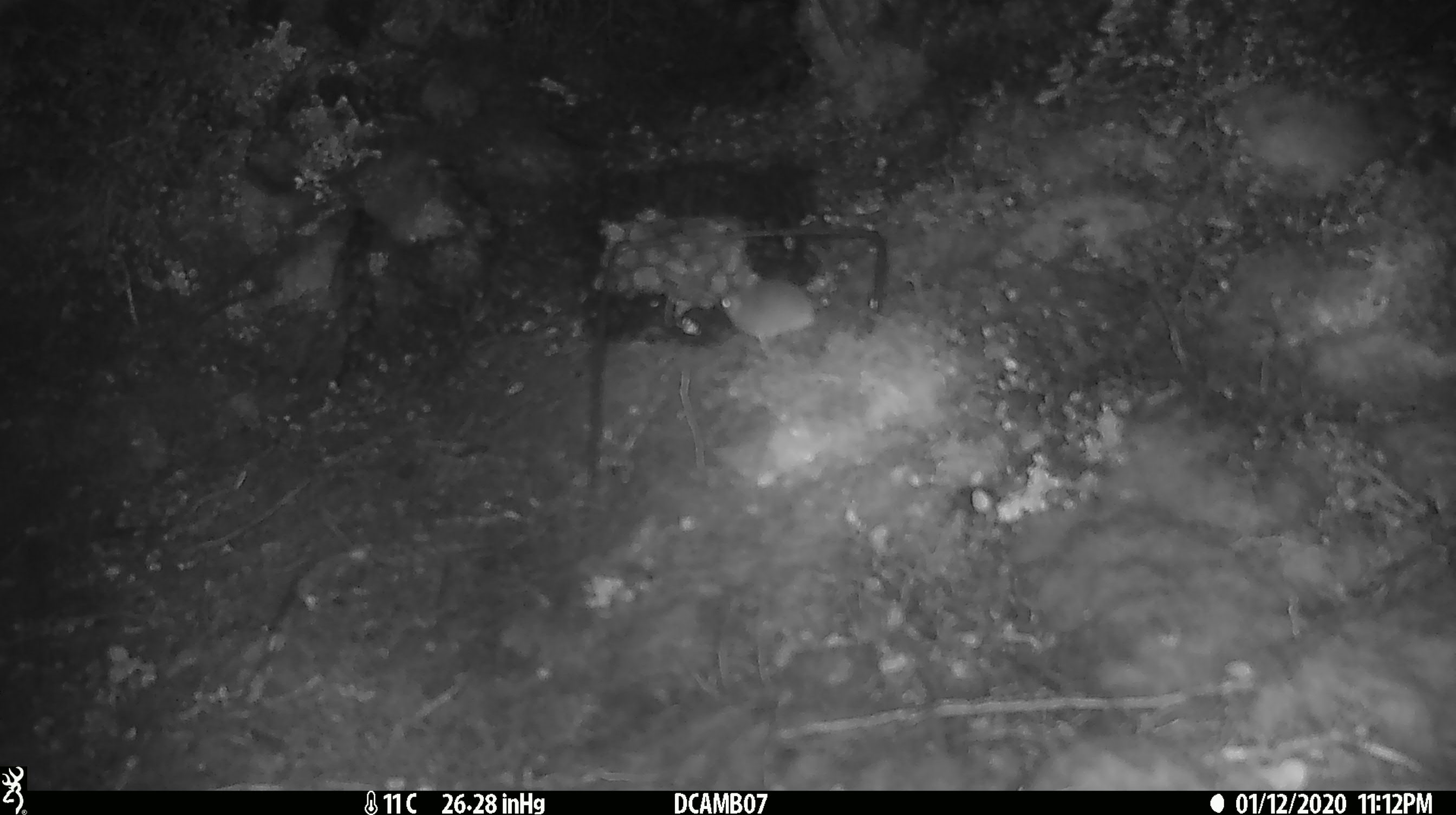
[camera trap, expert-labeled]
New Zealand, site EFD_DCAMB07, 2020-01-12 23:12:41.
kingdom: Animalia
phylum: Chordata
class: Mammalia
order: Rodentia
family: Muridae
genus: Mus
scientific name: Mus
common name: mouse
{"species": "mouse (Mus)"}